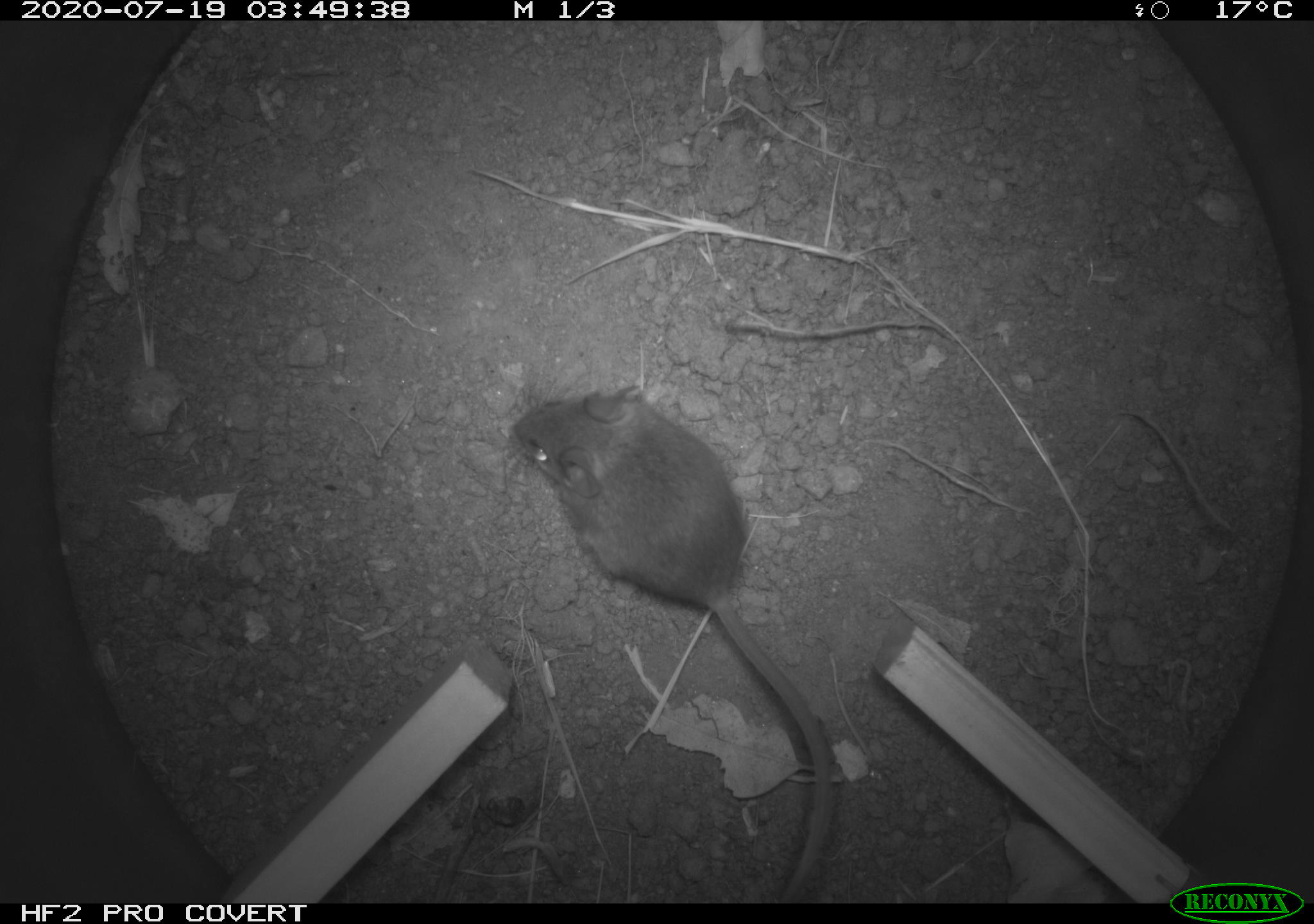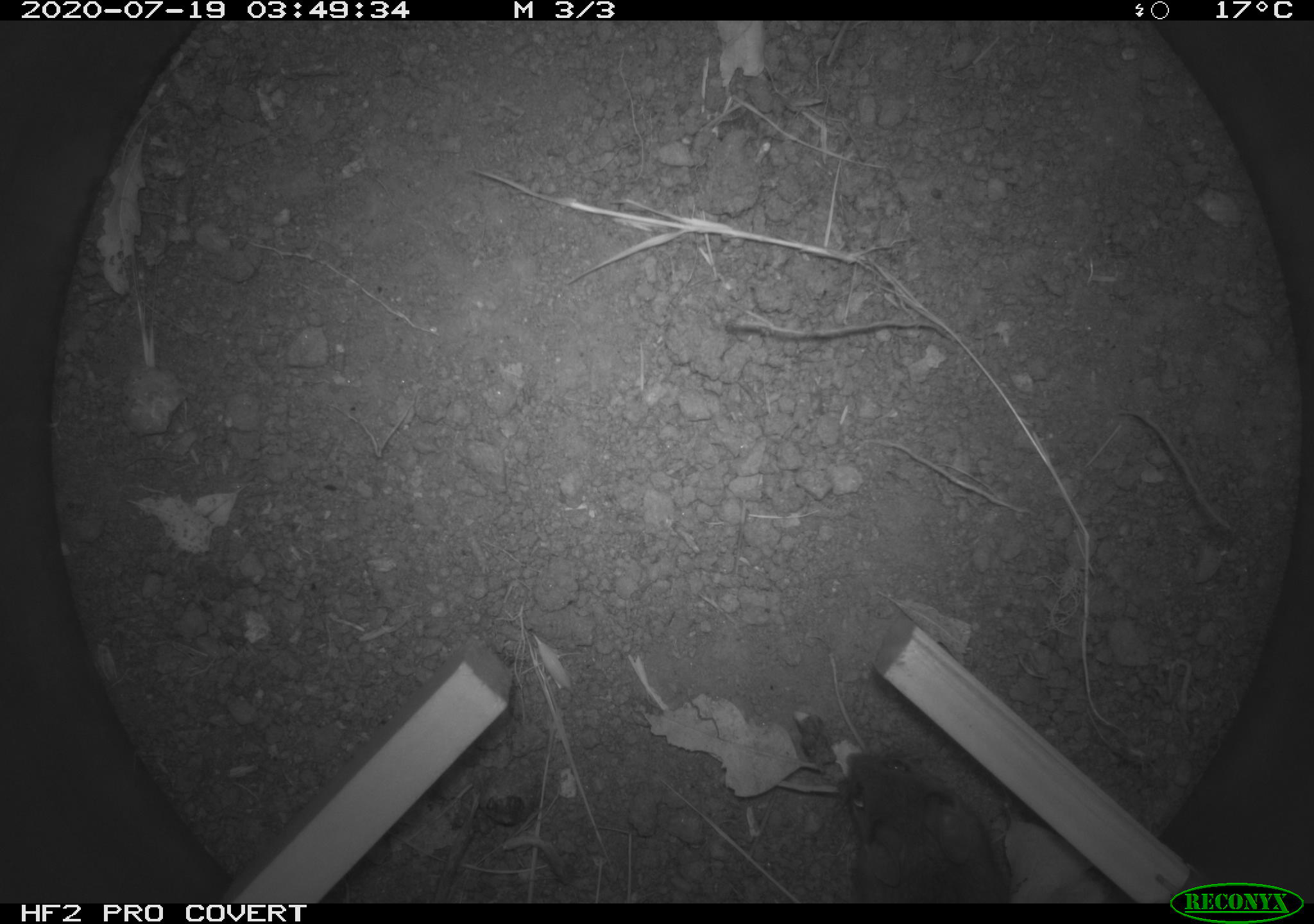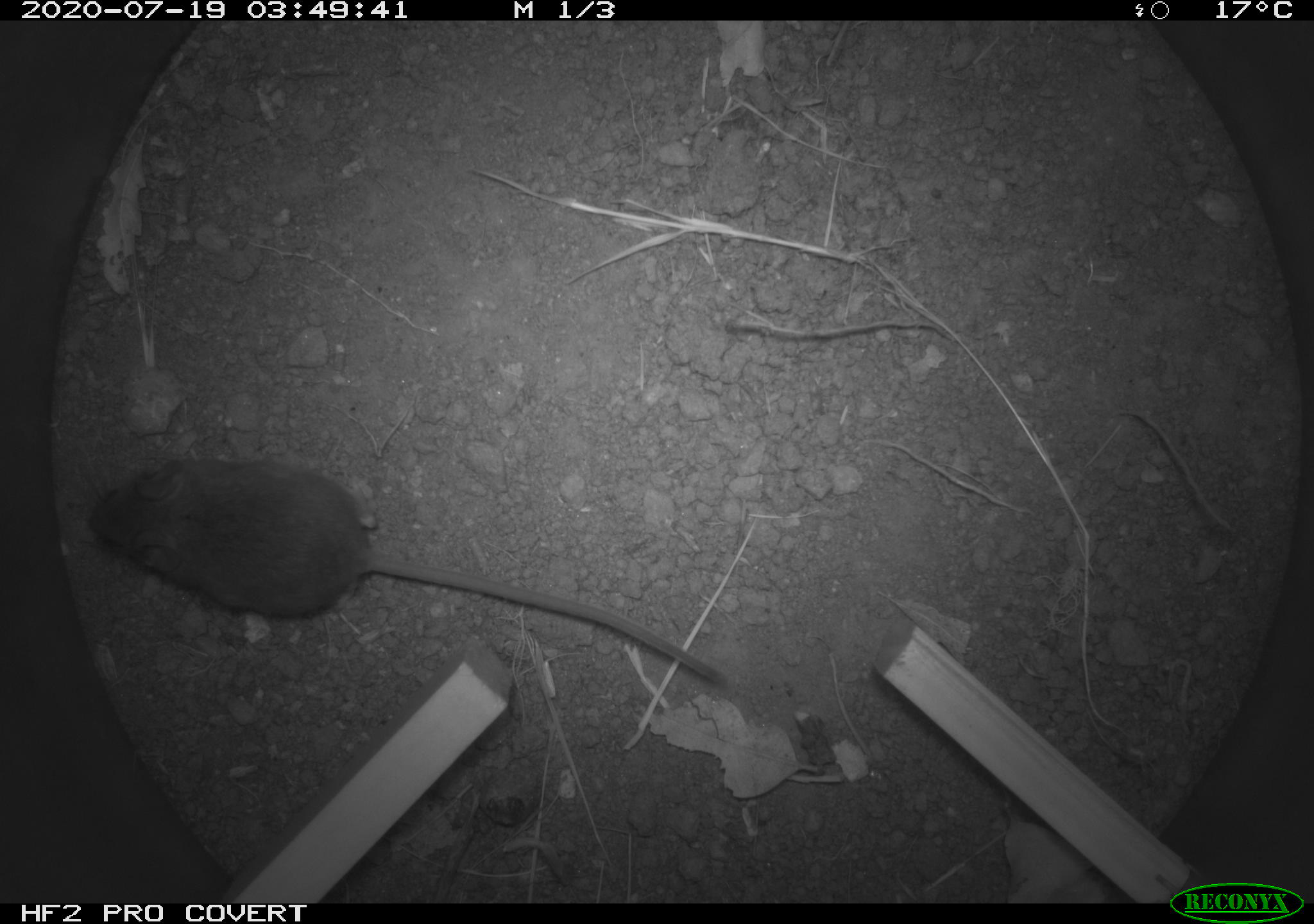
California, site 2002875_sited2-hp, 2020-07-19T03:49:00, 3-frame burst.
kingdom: Animalia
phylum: Chordata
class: Mammalia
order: Rodentia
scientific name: Rodentia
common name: rodent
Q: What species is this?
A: Rodent (Rodentia).